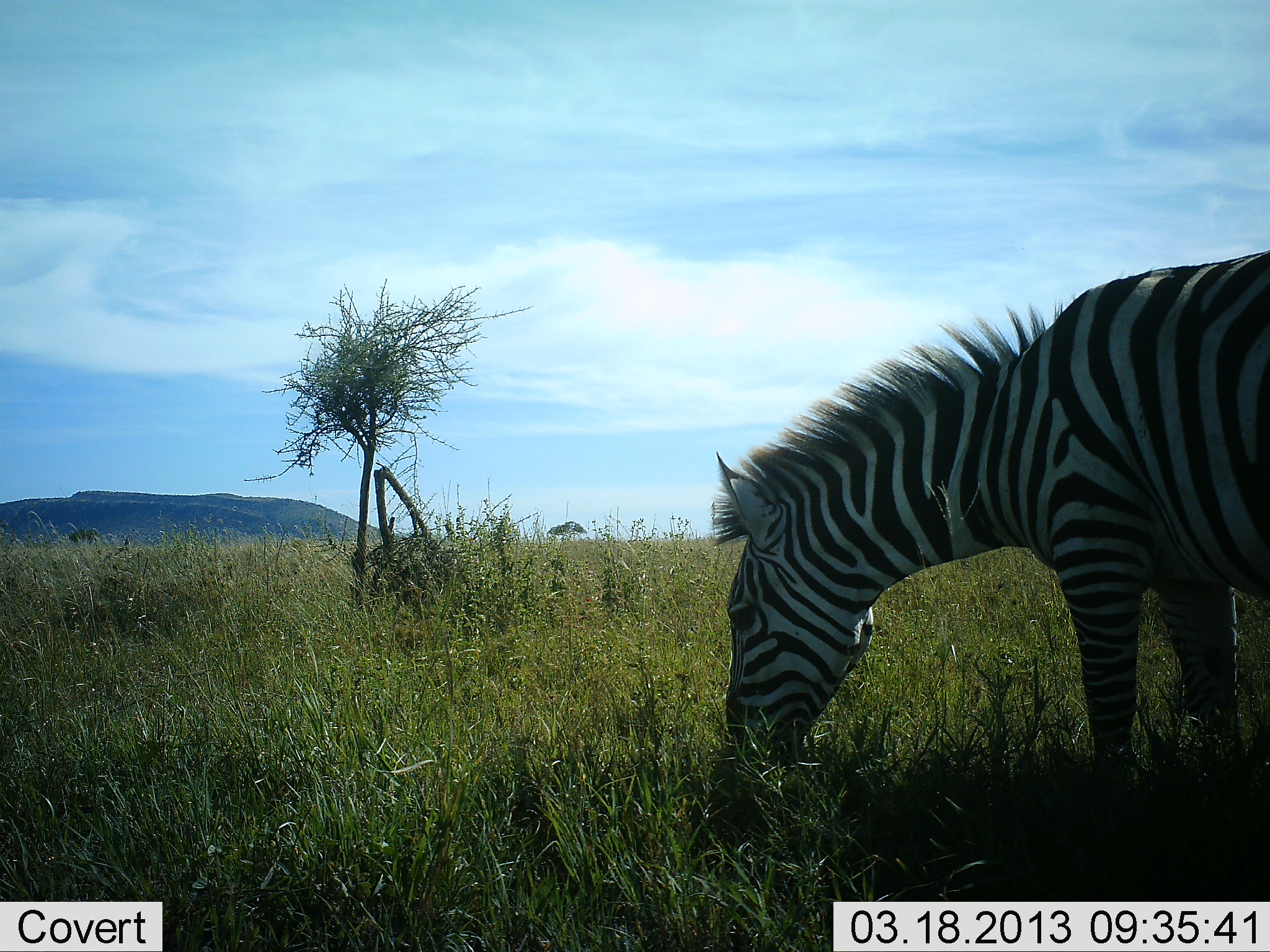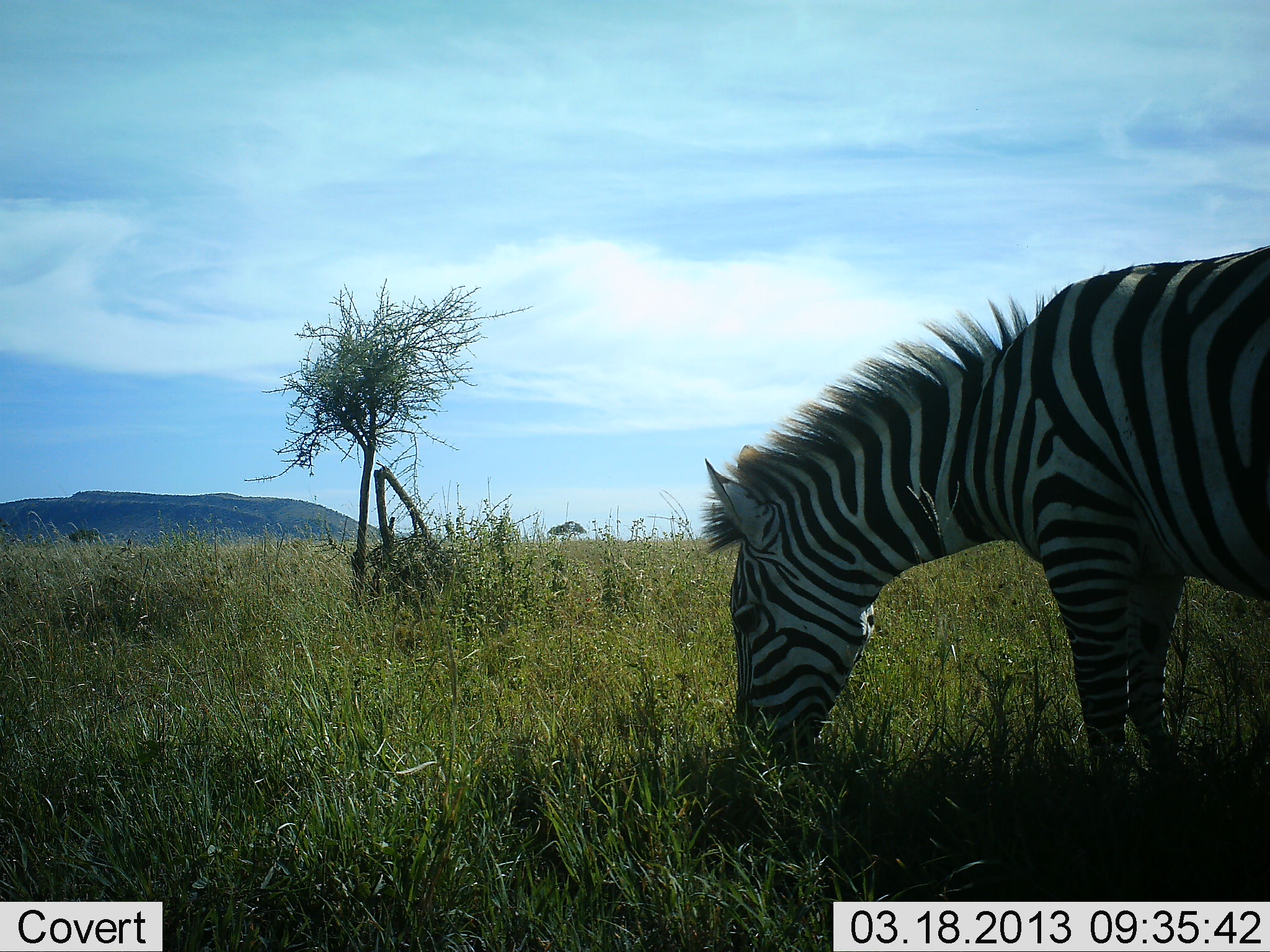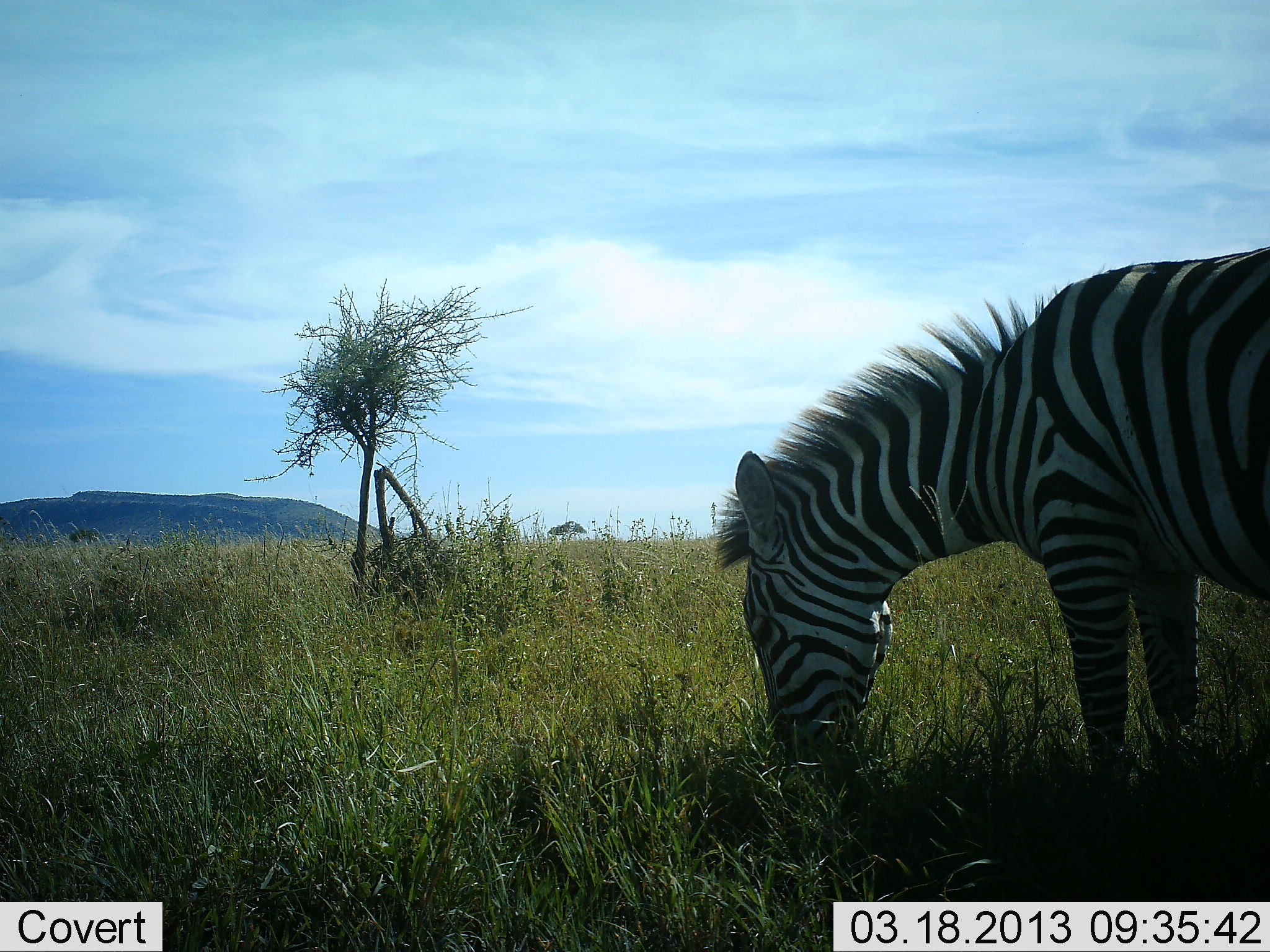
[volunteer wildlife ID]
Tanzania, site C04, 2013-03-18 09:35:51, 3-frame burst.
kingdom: Animalia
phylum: Chordata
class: Mammalia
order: Perissodactyla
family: Equidae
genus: Equus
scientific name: Equus quagga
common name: plains zebra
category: zebra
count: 1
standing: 12%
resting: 0%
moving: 0%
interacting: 0%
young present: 0%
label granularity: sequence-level